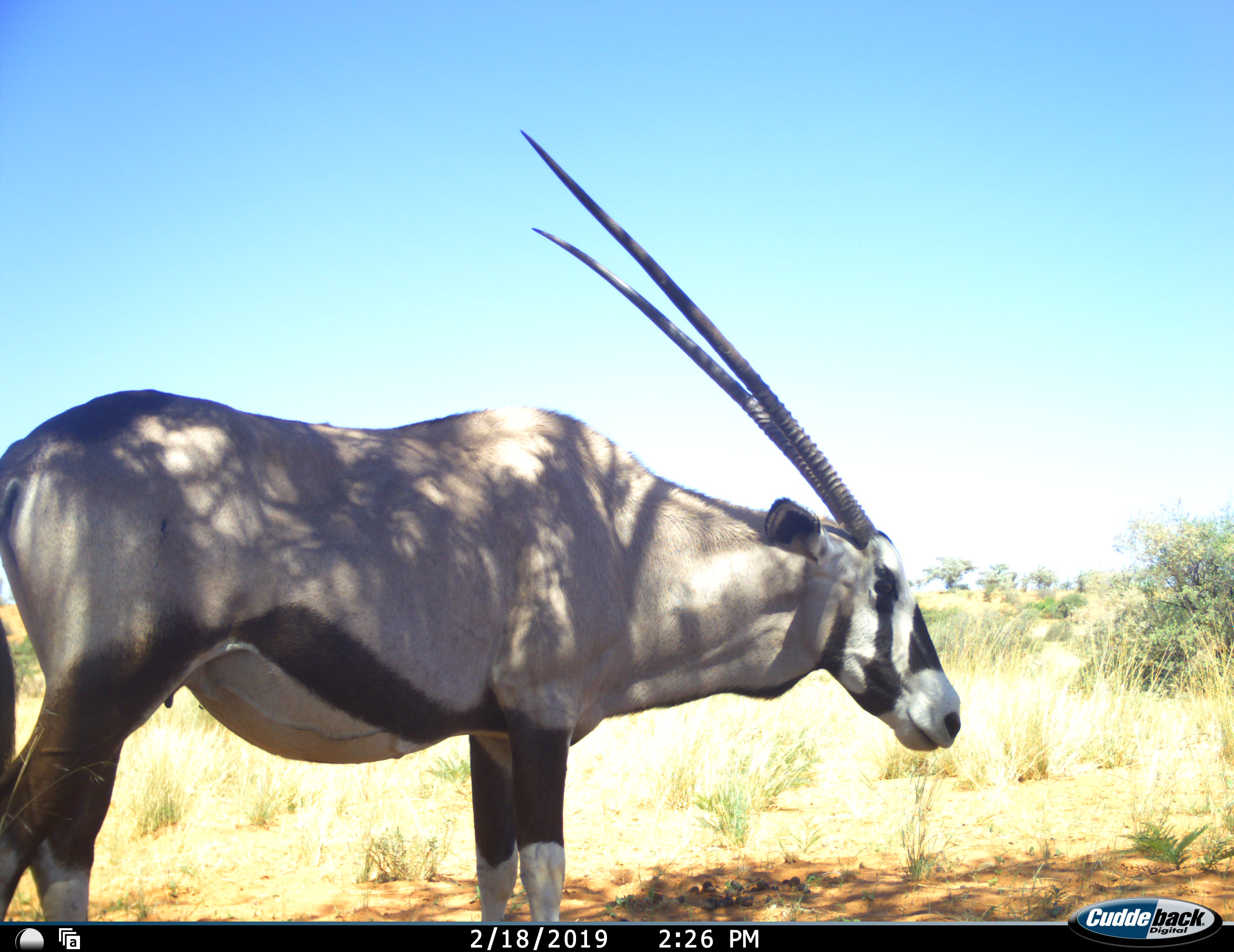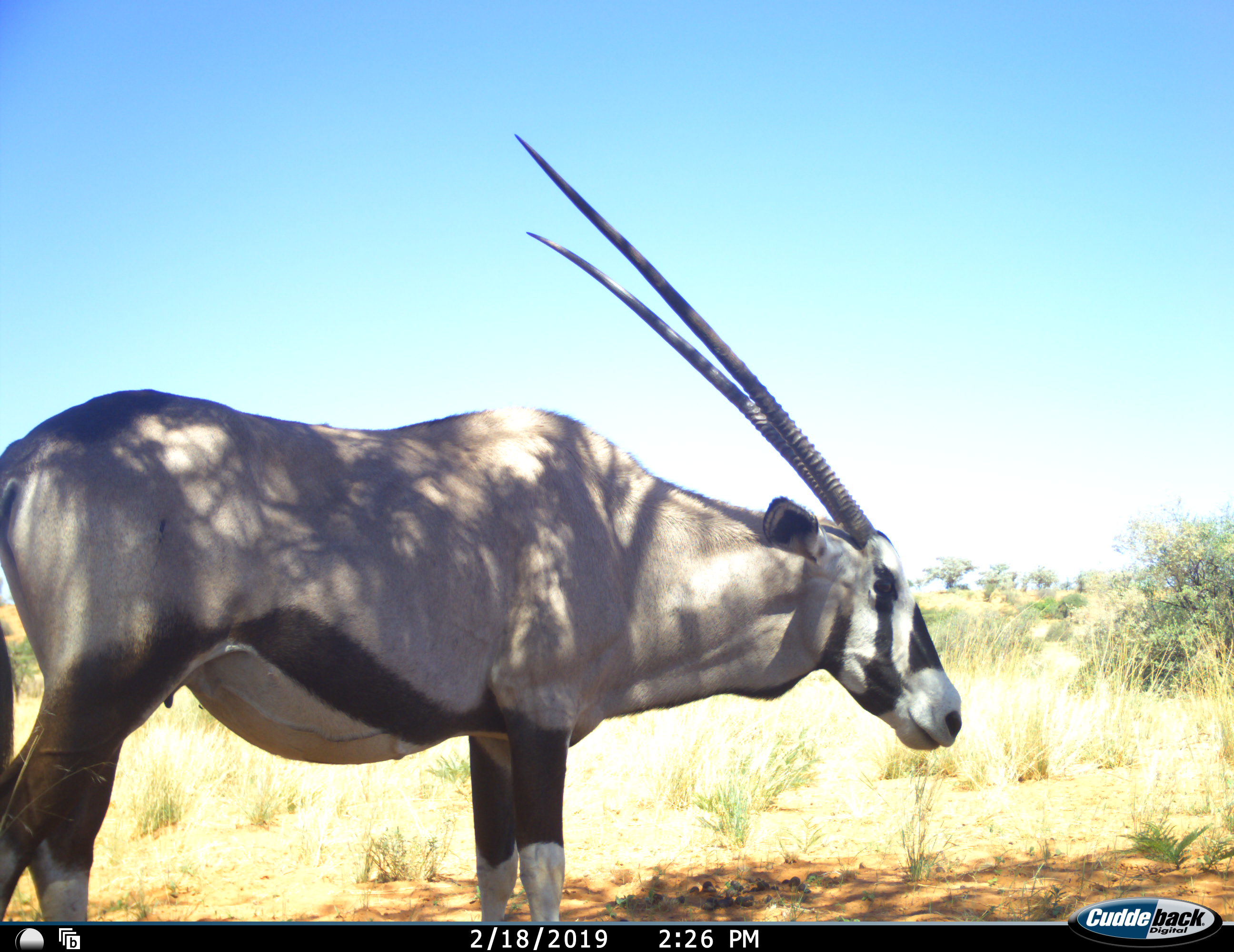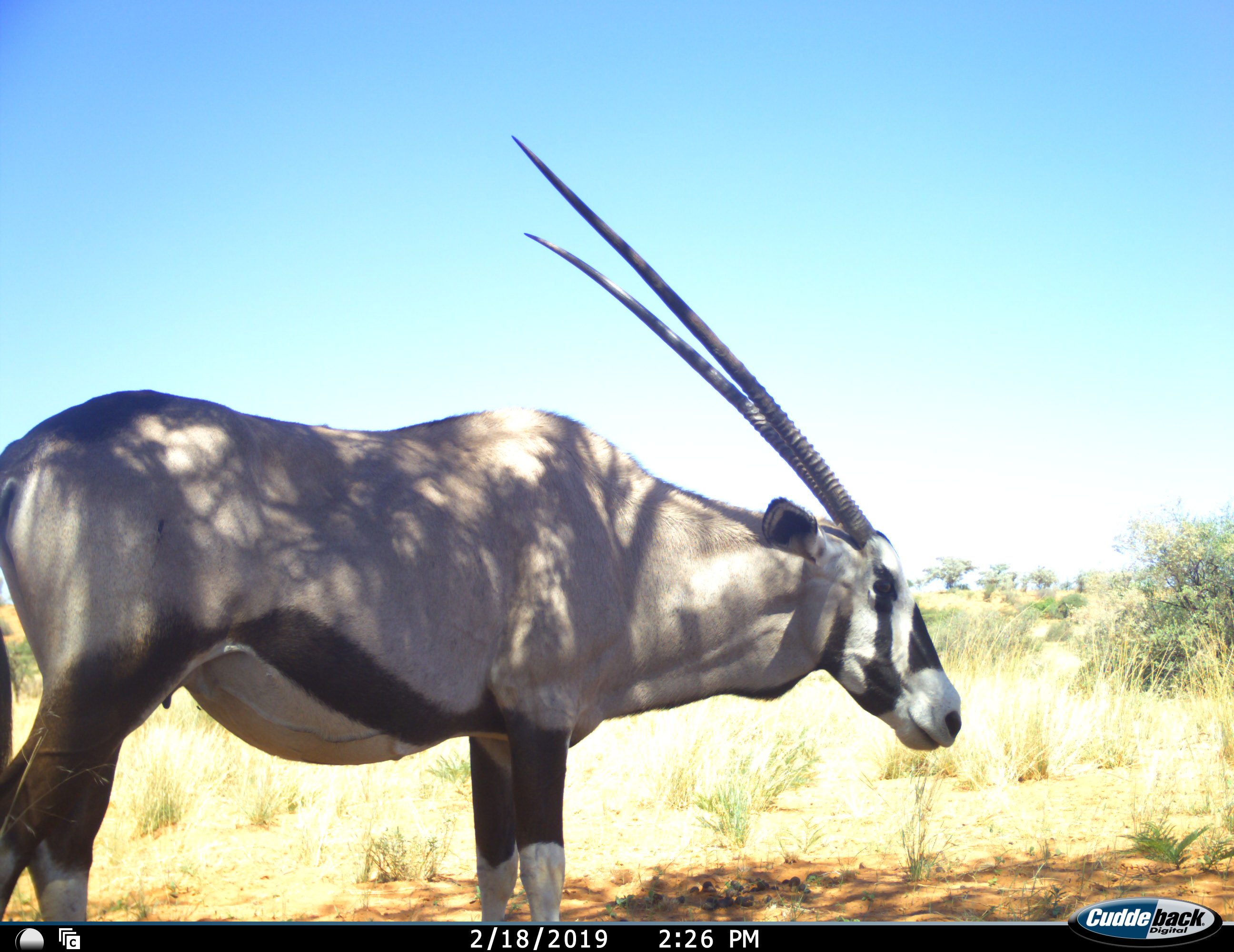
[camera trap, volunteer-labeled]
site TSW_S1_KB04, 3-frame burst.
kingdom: Animalia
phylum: Chordata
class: Mammalia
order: Artiodactyla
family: Bovidae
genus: Oryx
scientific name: Oryx gazella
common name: gemsbok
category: oryx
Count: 1.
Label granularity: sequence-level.